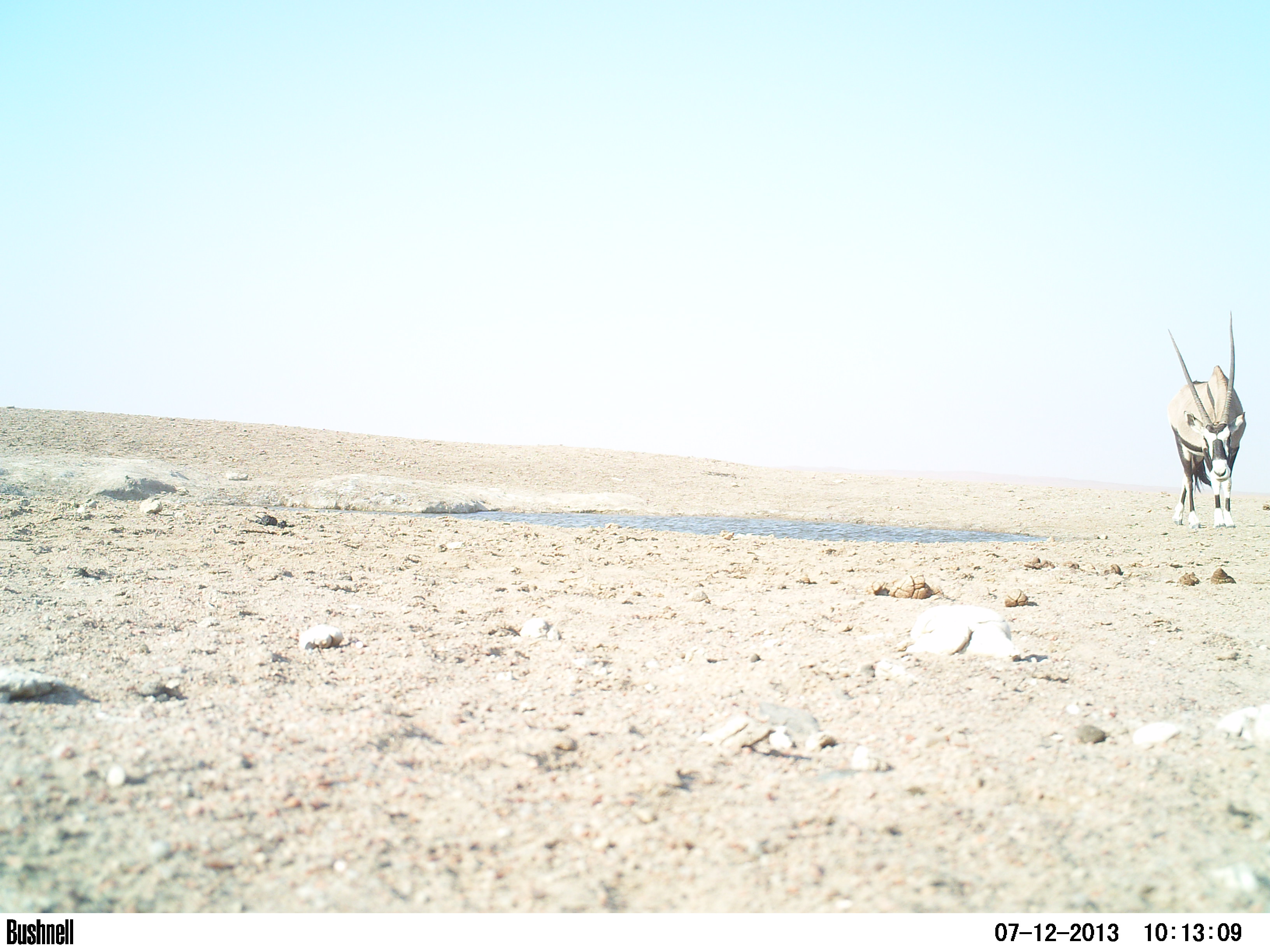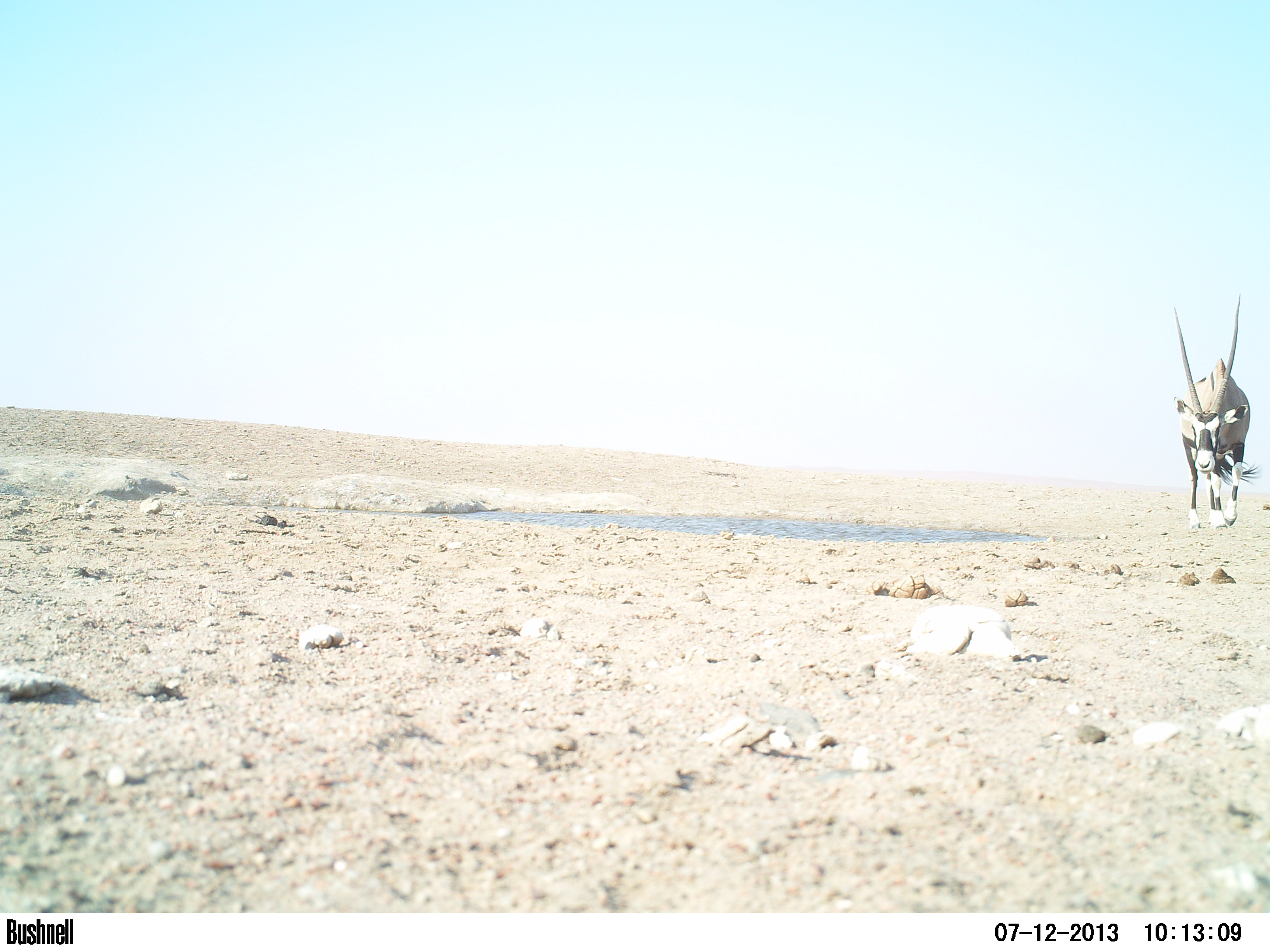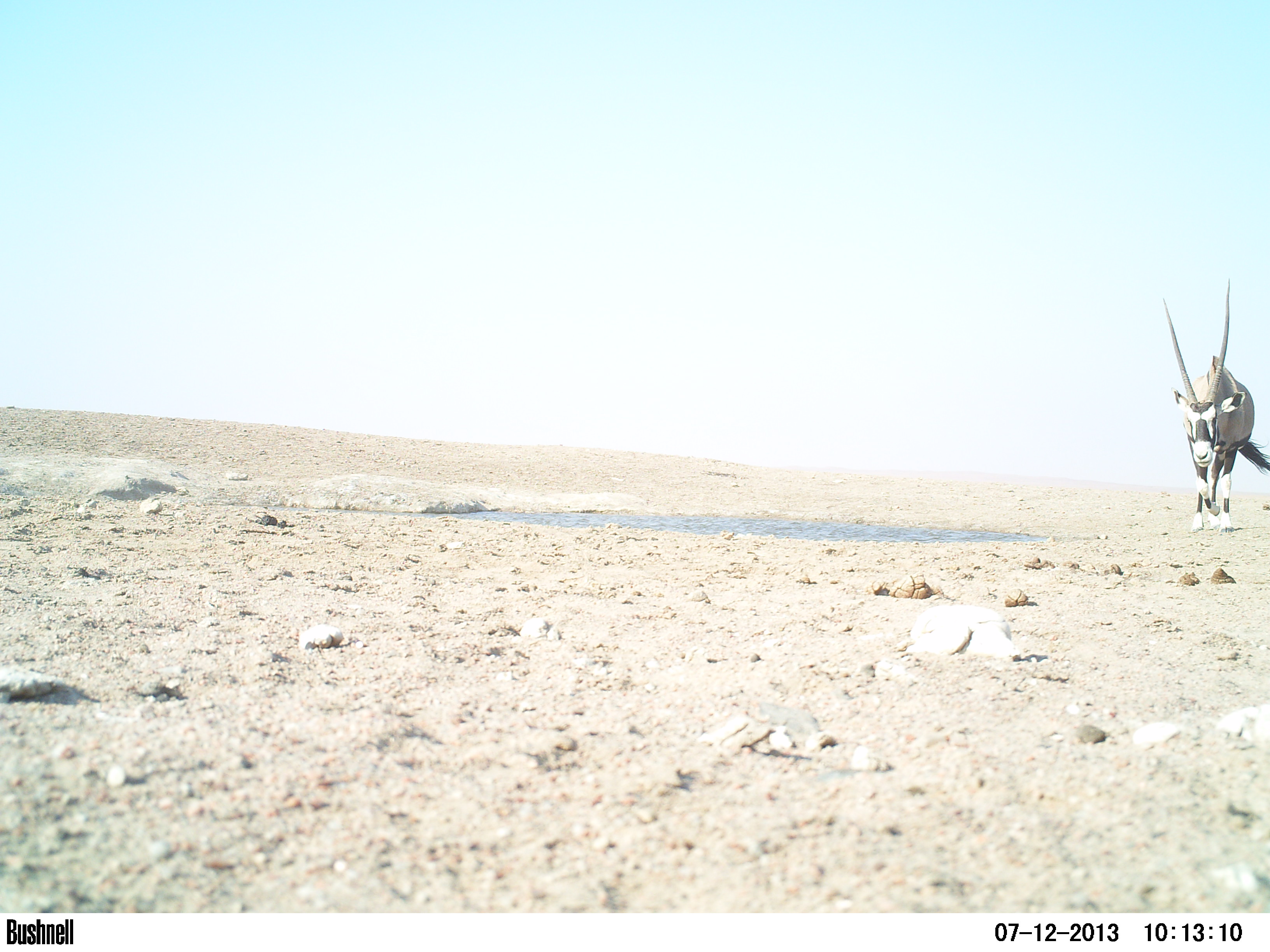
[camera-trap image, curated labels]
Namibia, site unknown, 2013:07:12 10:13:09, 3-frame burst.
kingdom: Animalia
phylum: Chordata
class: Mammalia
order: Artiodactyla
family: Bovidae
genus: Oryx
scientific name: Oryx gazella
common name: gemsbok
Oryx gazella (gemsbok).